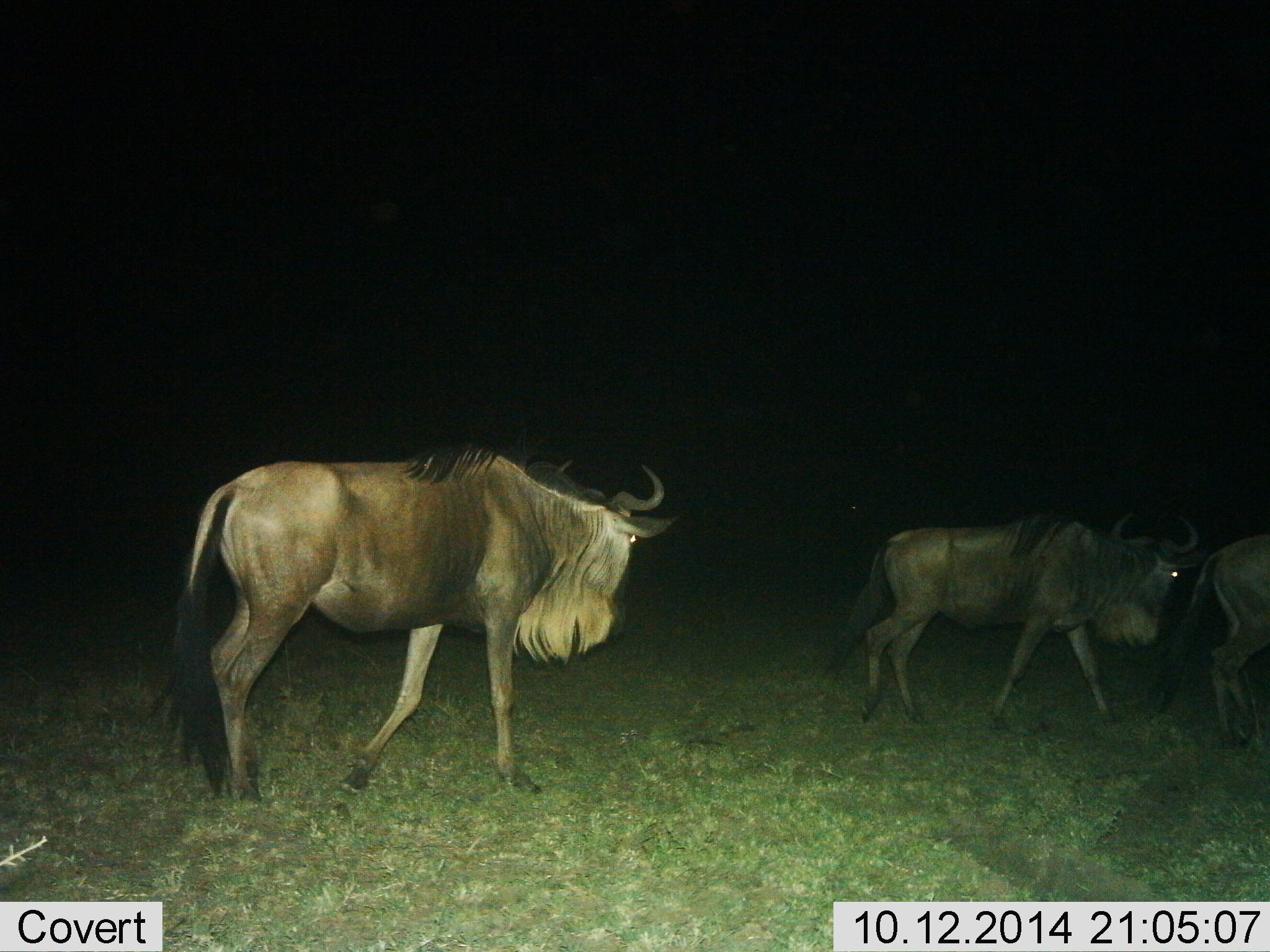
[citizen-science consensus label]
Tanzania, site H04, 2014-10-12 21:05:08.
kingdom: Animalia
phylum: Chordata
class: Mammalia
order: Artiodactyla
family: Bovidae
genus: Connochaetes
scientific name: Connochaetes taurinus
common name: blue wildebeest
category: wildebeest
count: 3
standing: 0%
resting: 0%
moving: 100%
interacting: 0%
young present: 0%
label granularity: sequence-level